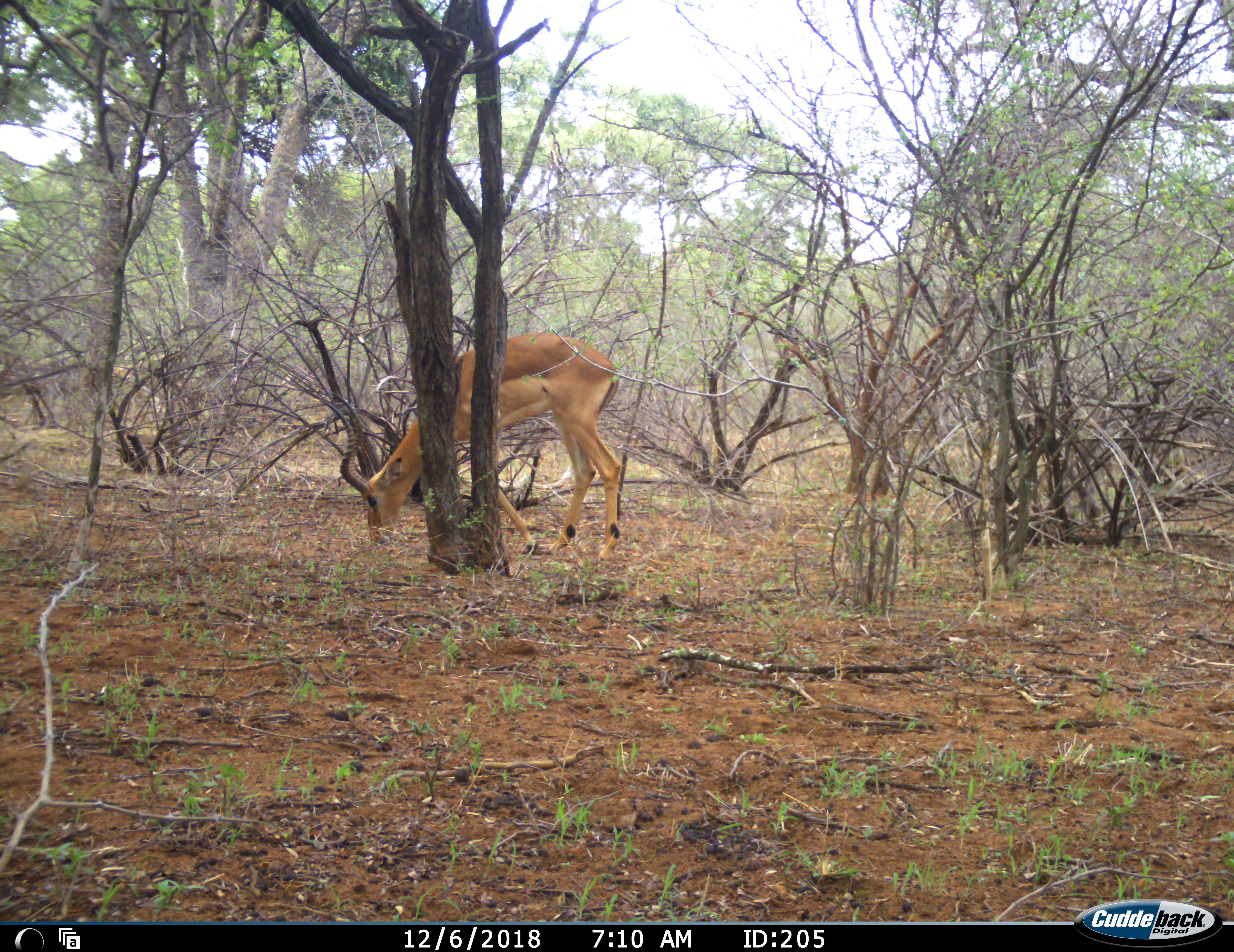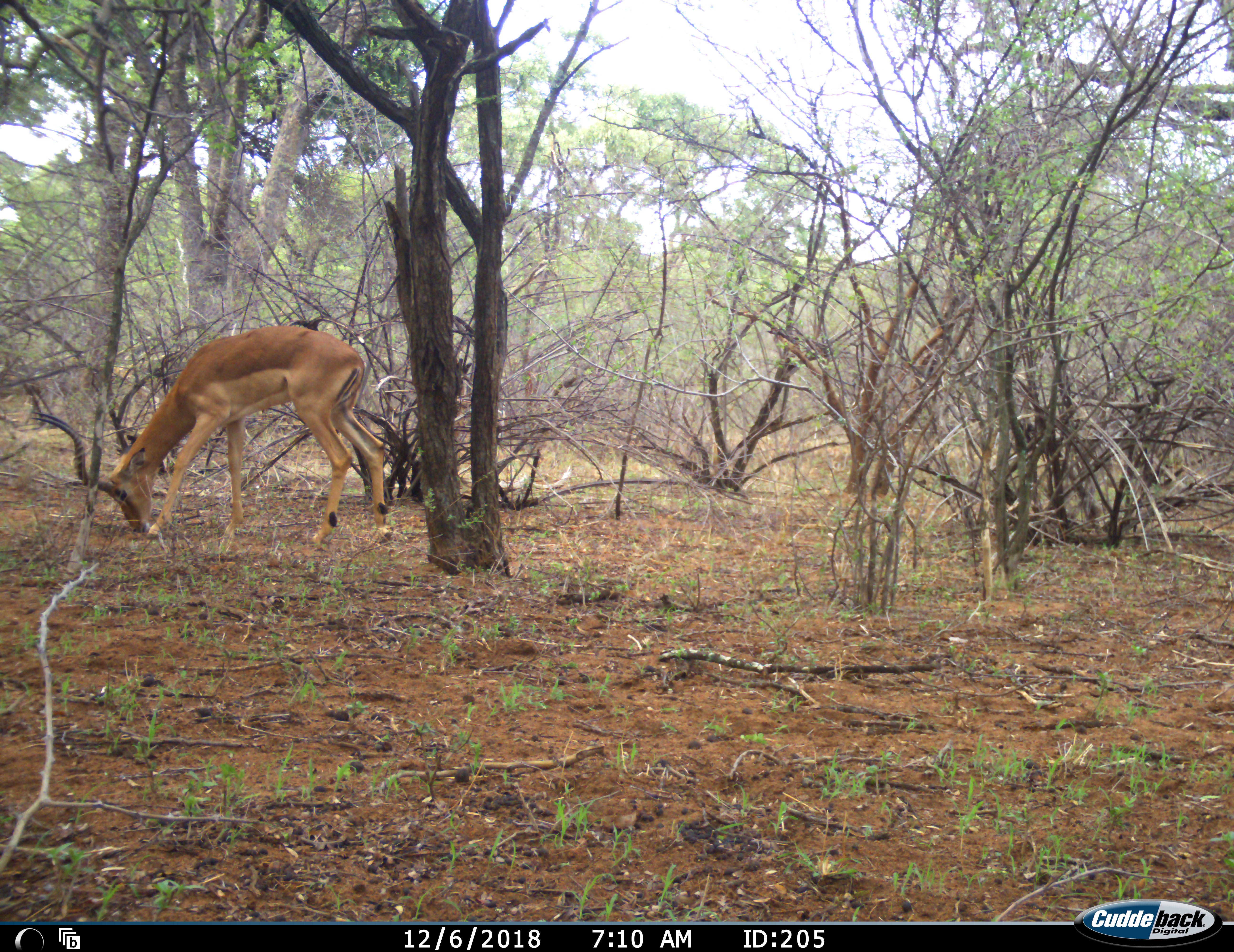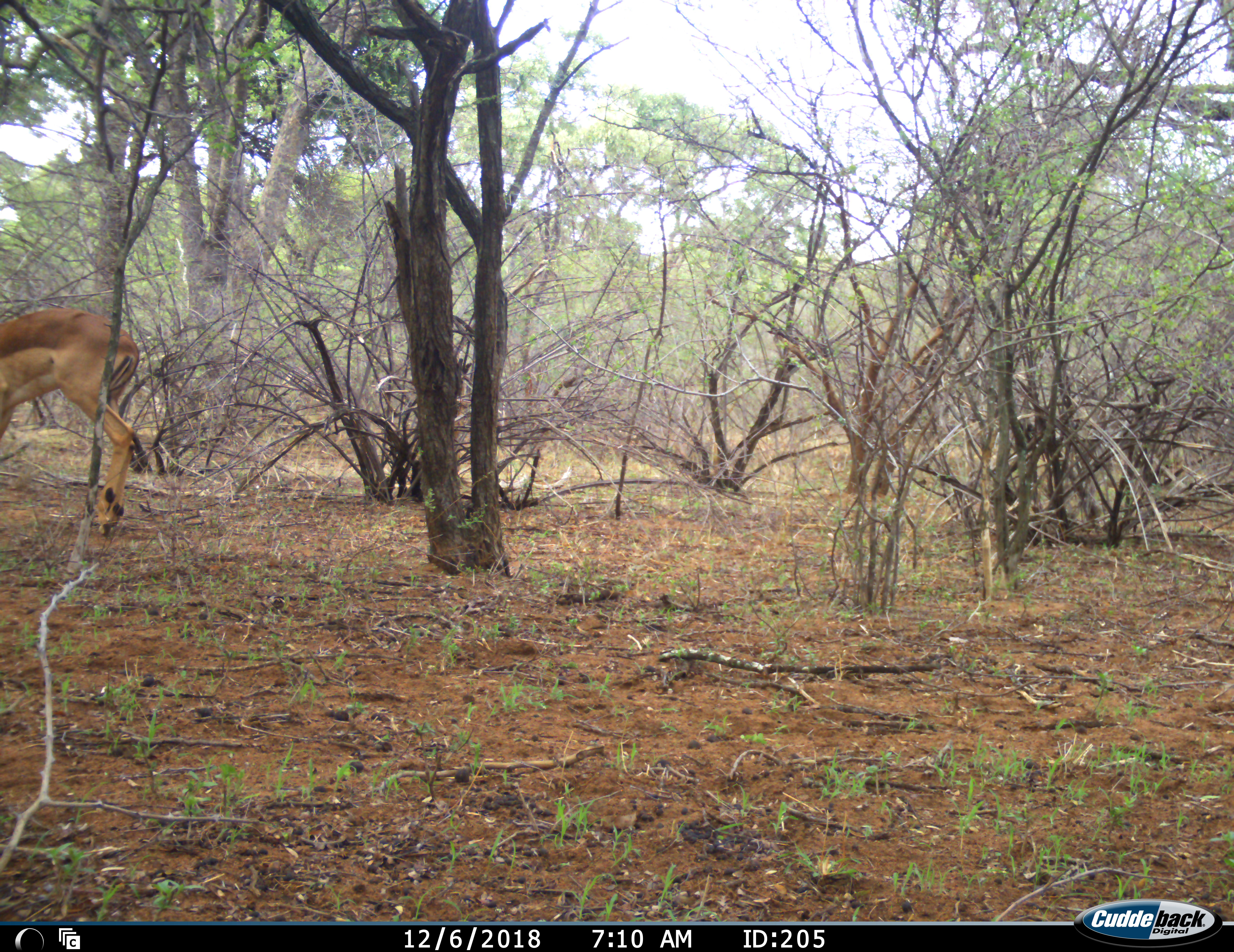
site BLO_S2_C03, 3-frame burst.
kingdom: Animalia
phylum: Chordata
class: Mammalia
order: Artiodactyla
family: Bovidae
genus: Aepyceros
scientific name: Aepyceros melampus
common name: impala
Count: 1.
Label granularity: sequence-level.